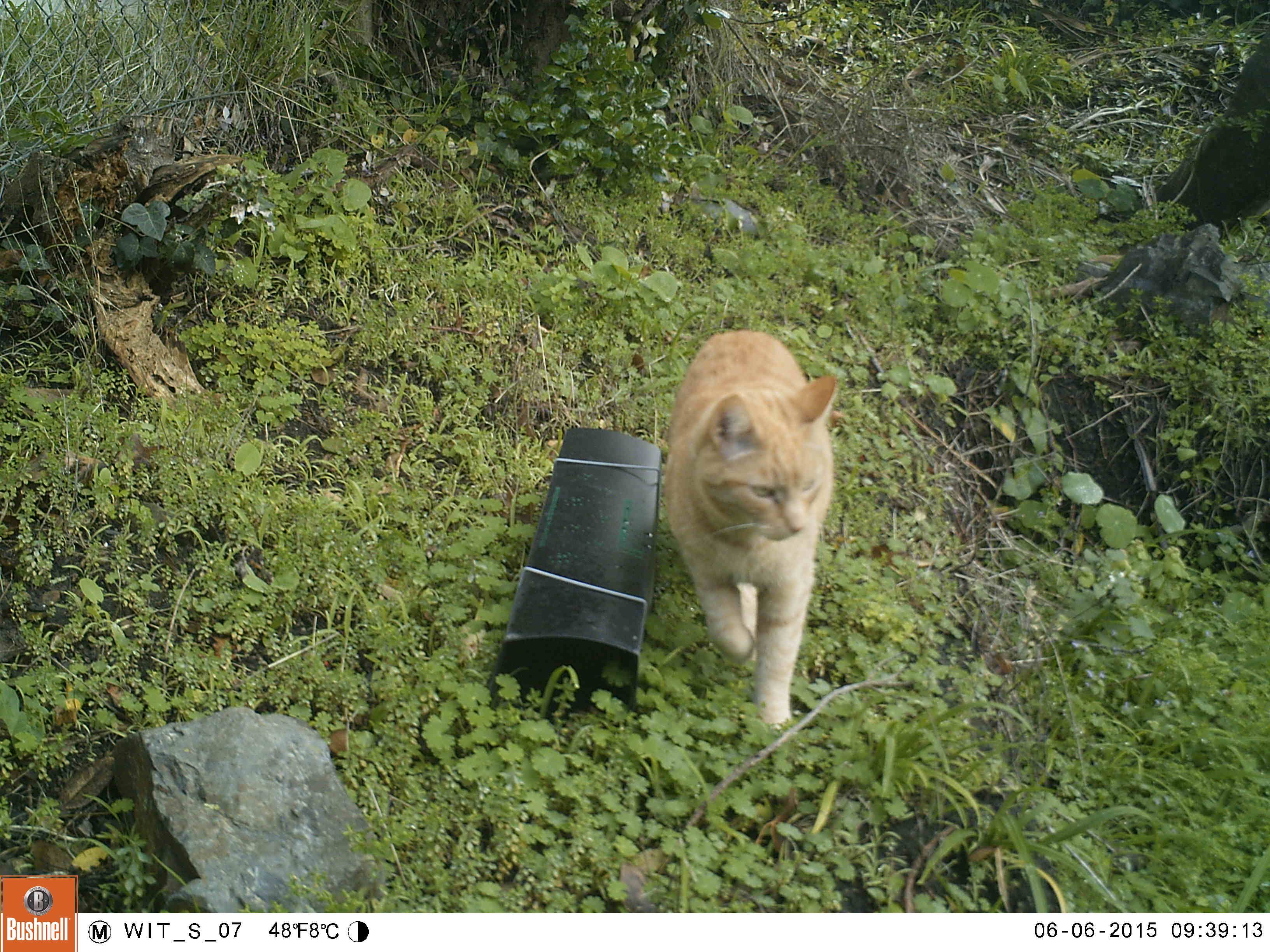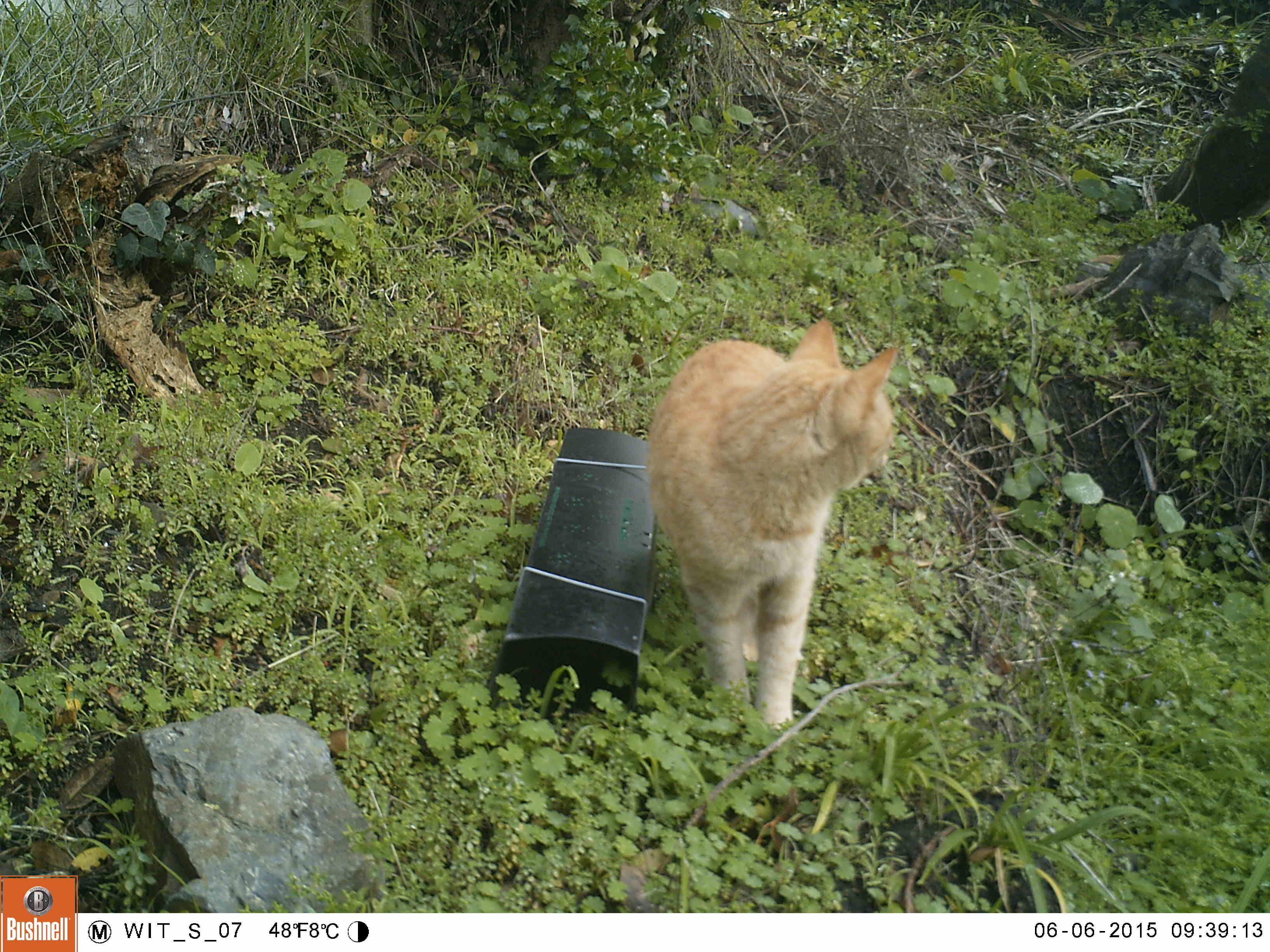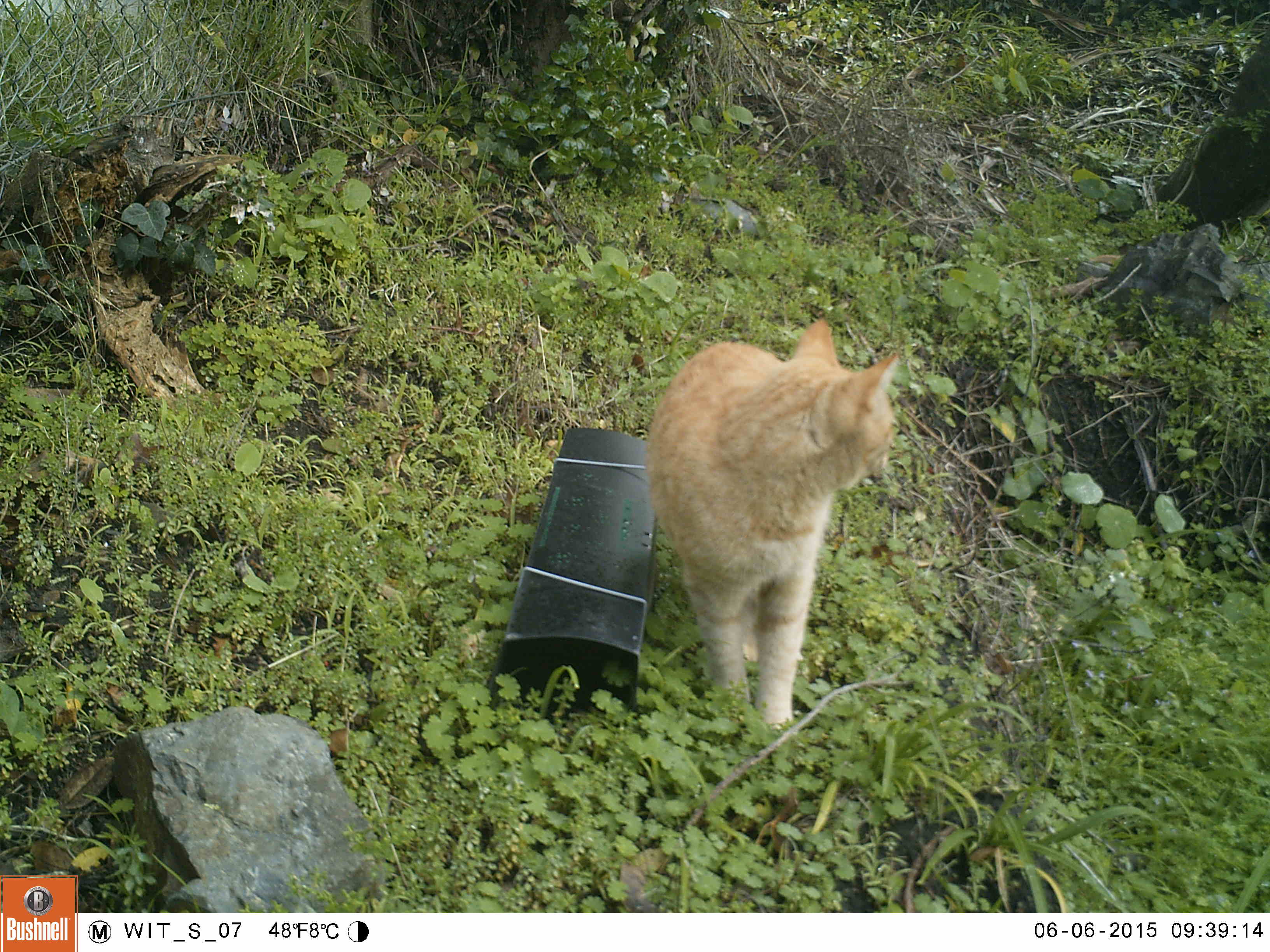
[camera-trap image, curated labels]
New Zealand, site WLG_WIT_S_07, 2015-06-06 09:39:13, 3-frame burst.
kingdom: Animalia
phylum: Chordata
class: Mammalia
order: Carnivora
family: Felidae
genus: Felis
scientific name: Felis catus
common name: domestic cat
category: cat